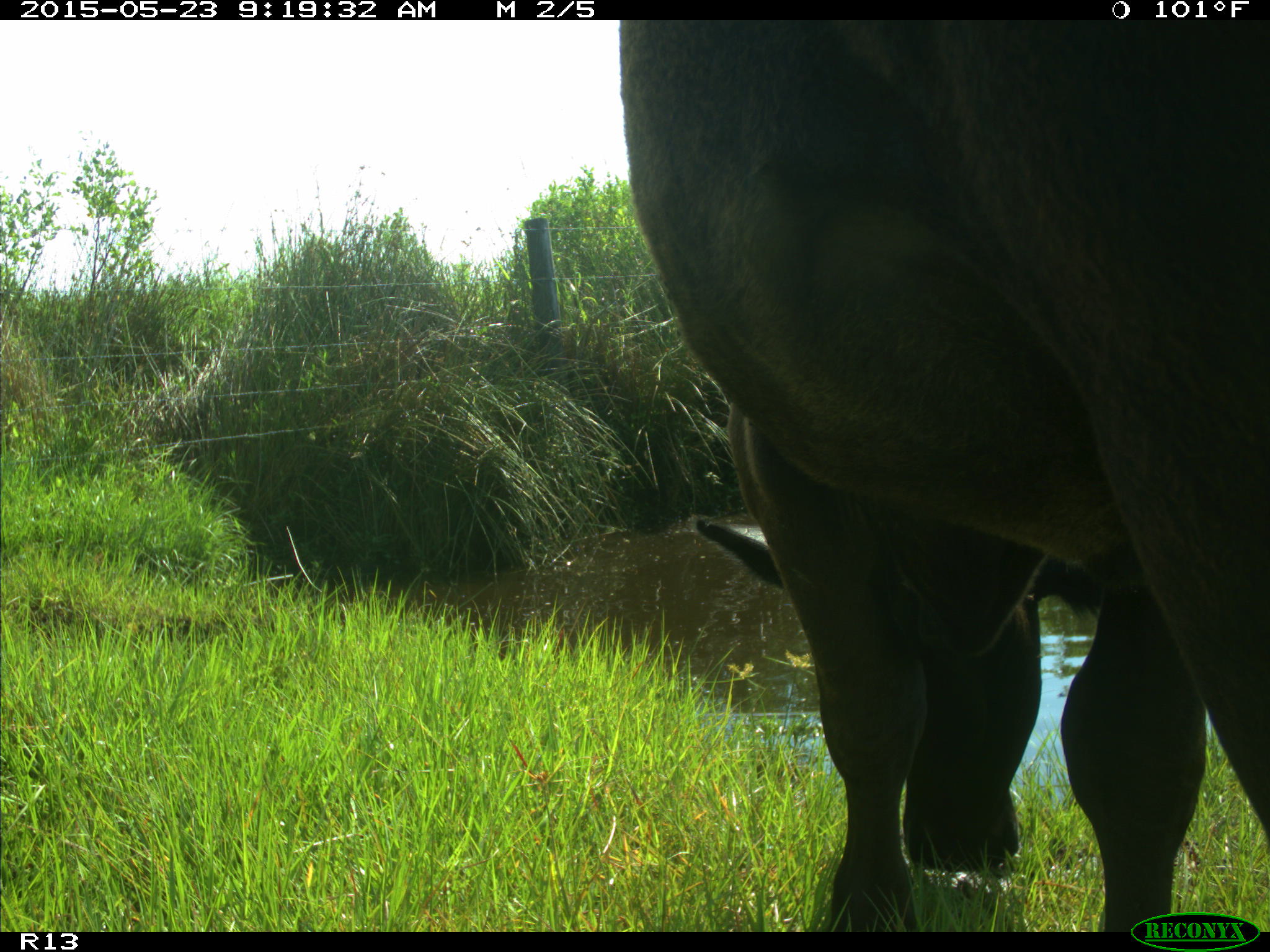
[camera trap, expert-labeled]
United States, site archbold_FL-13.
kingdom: Animalia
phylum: Chordata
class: Mammalia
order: Artiodactyla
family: Bovidae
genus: Bos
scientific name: Bos taurus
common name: domestic cow